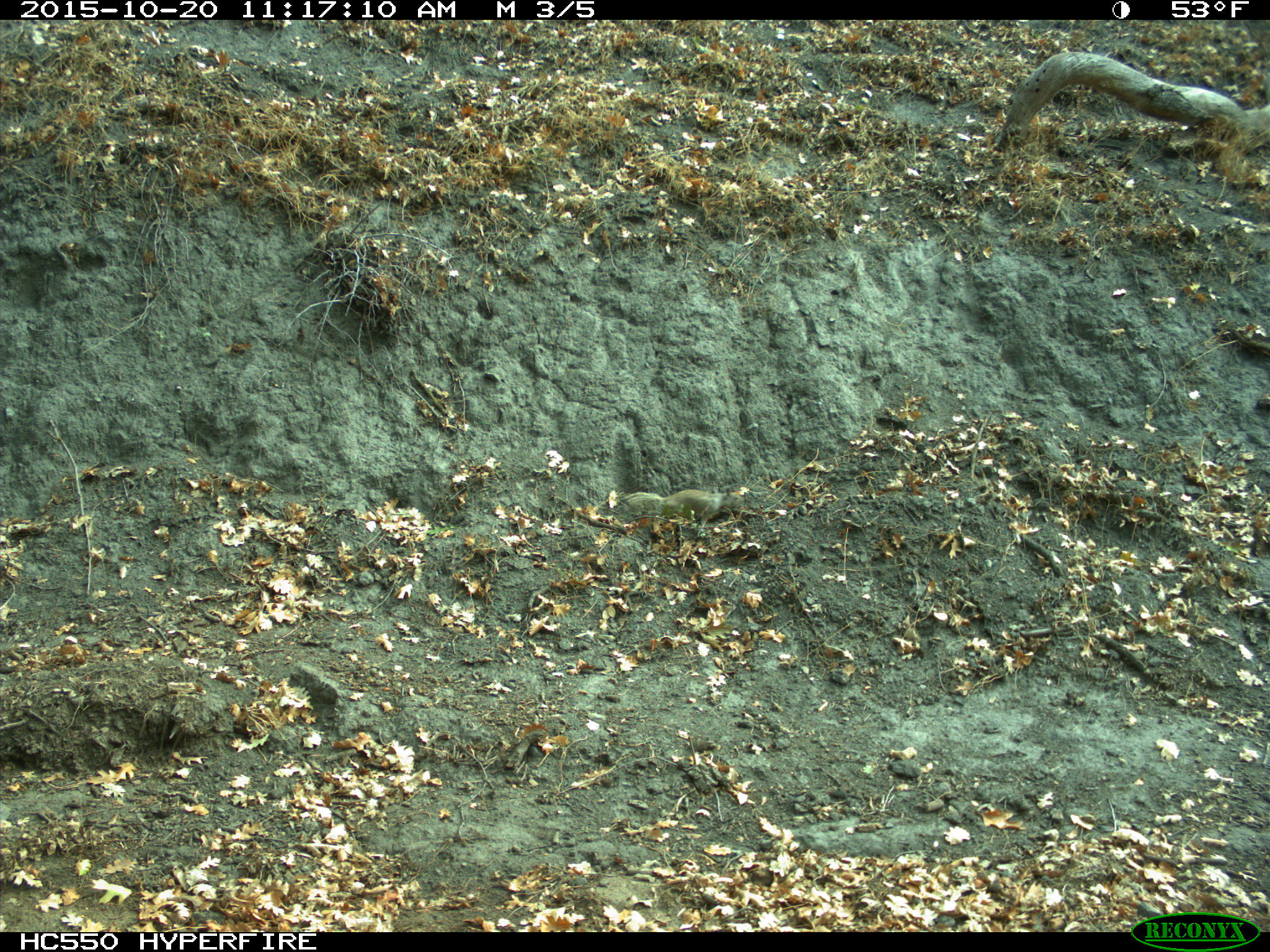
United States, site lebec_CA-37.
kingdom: Animalia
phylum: Chordata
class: Mammalia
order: Rodentia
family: Sciuridae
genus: Otospermophilus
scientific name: Otospermophilus beecheyi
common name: california ground squirrel